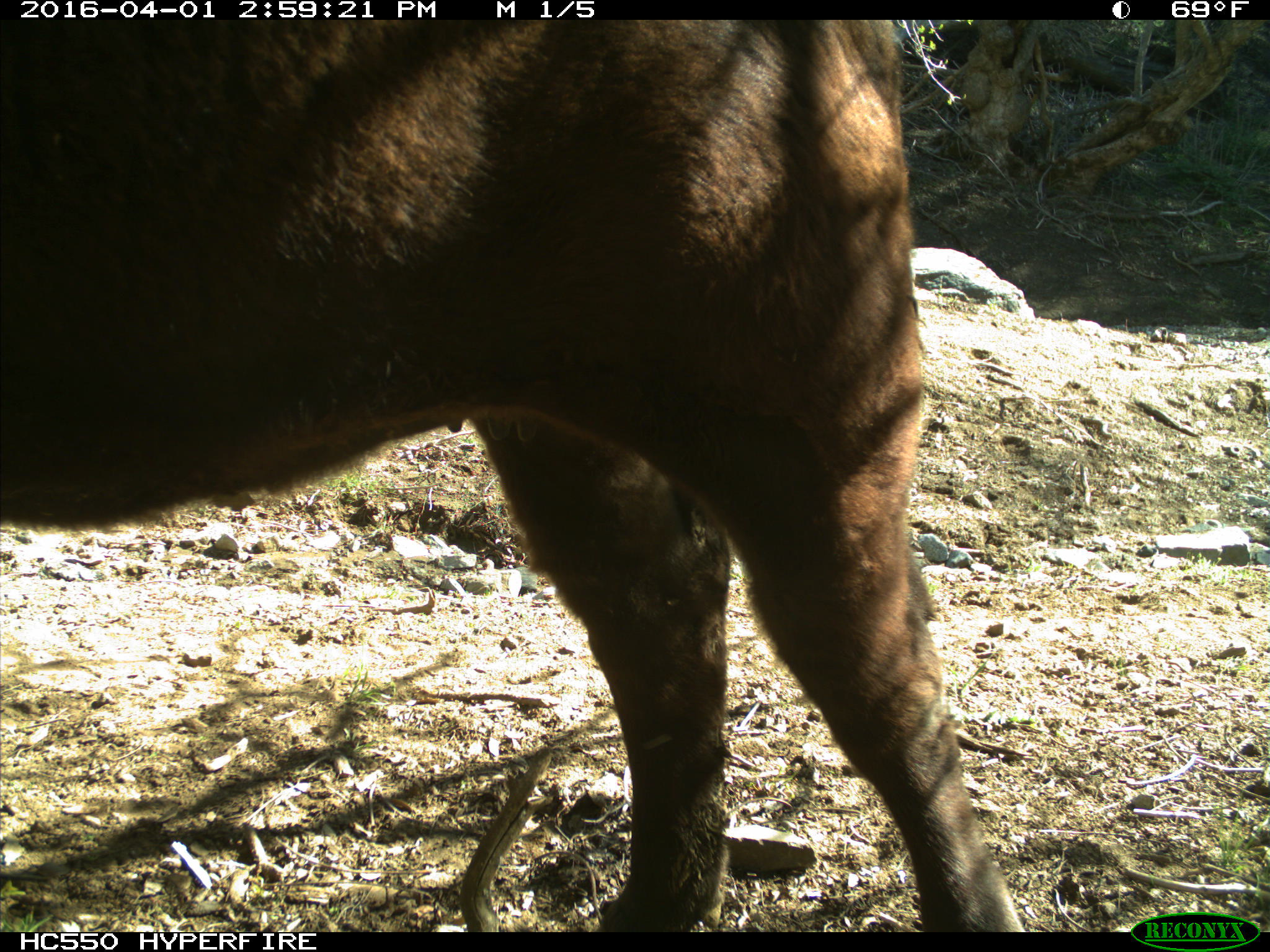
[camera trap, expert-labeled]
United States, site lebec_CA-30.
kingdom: Animalia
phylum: Chordata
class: Mammalia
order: Artiodactyla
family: Bovidae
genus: Bos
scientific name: Bos taurus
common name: domestic cow